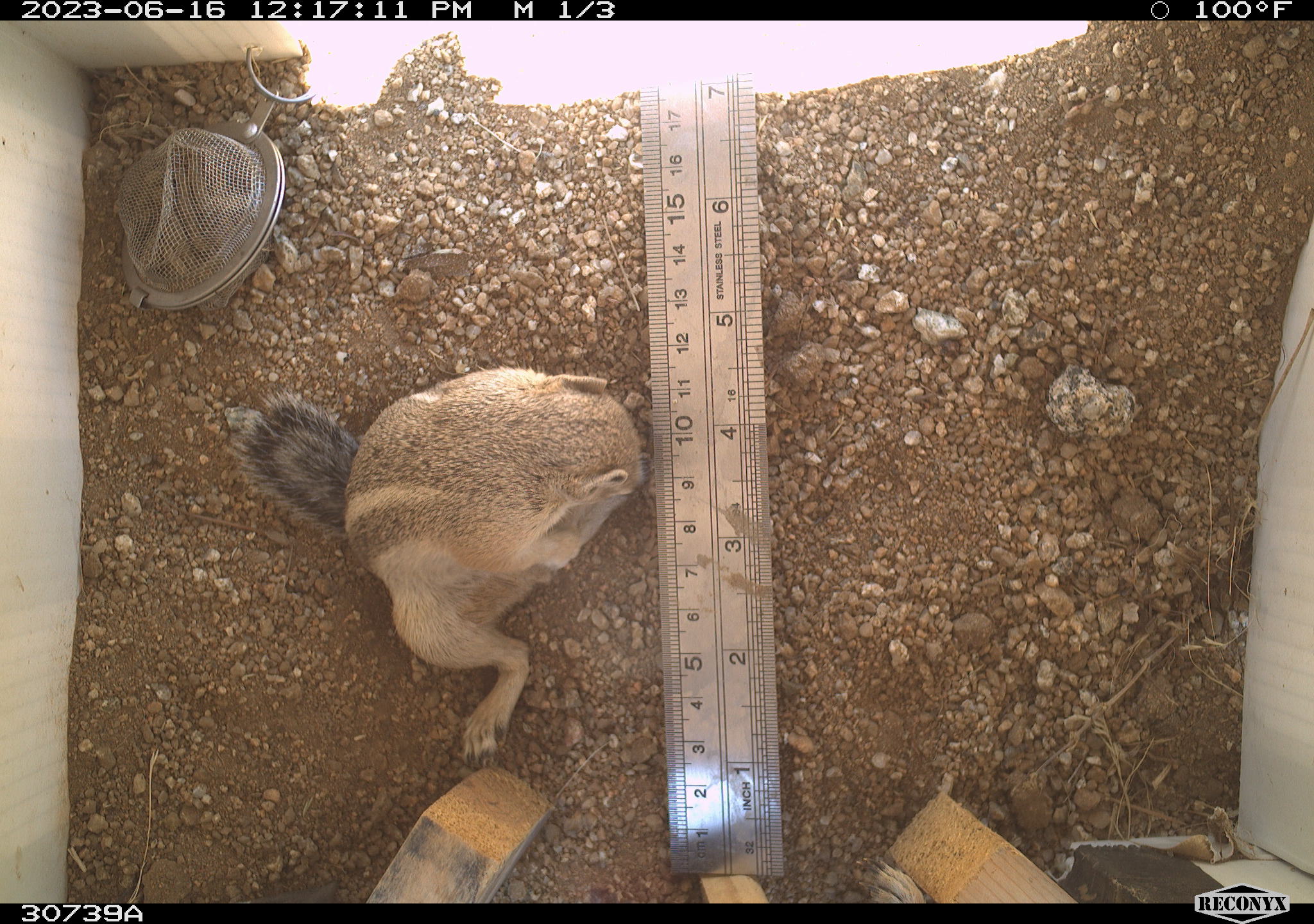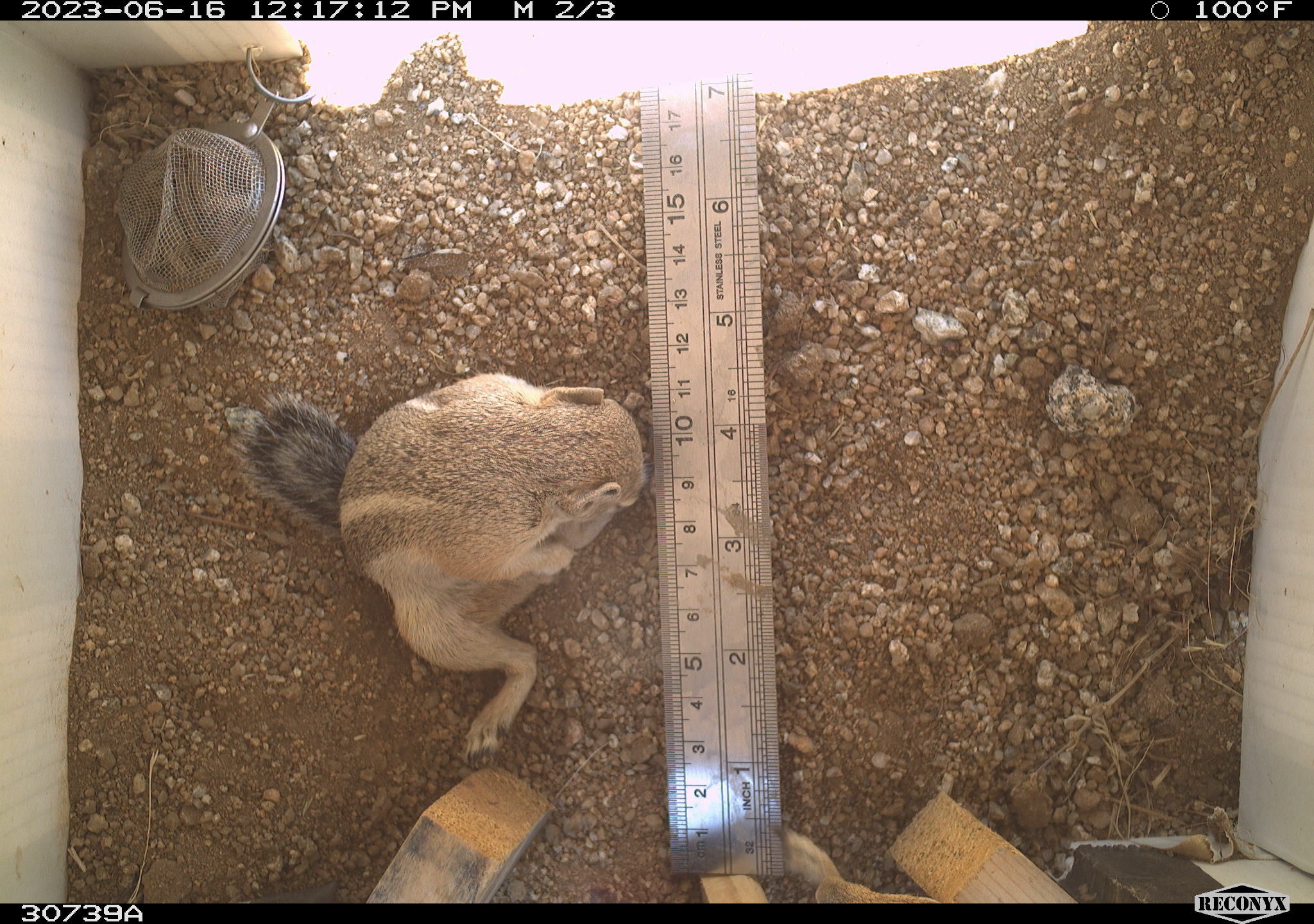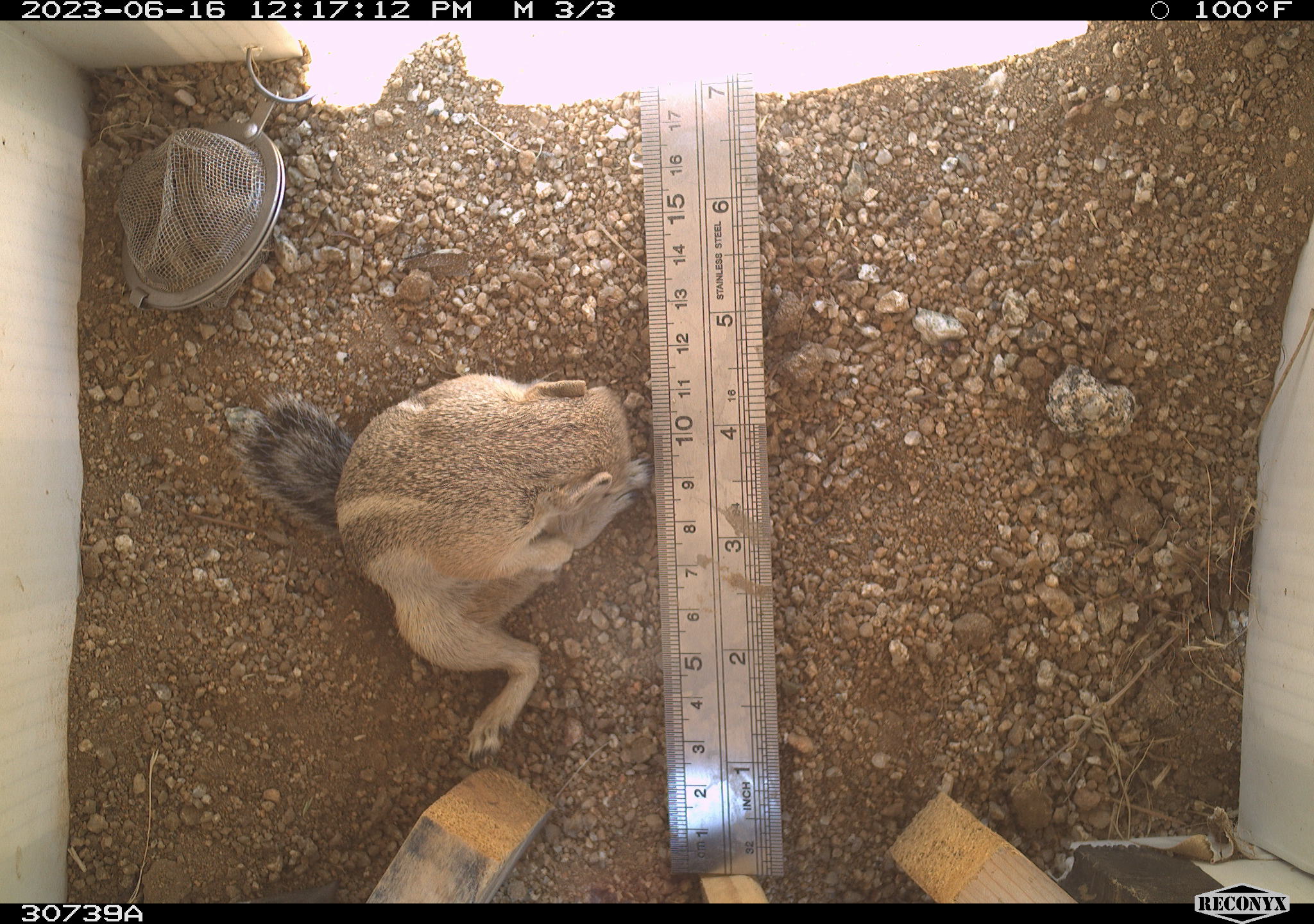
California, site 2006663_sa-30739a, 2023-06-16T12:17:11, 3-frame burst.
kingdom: Animalia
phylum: Chordata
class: Mammalia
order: Rodentia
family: Sciuridae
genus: Ammospermophilus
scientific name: Ammospermophilus leucurus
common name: white-tailed antelope squirrel